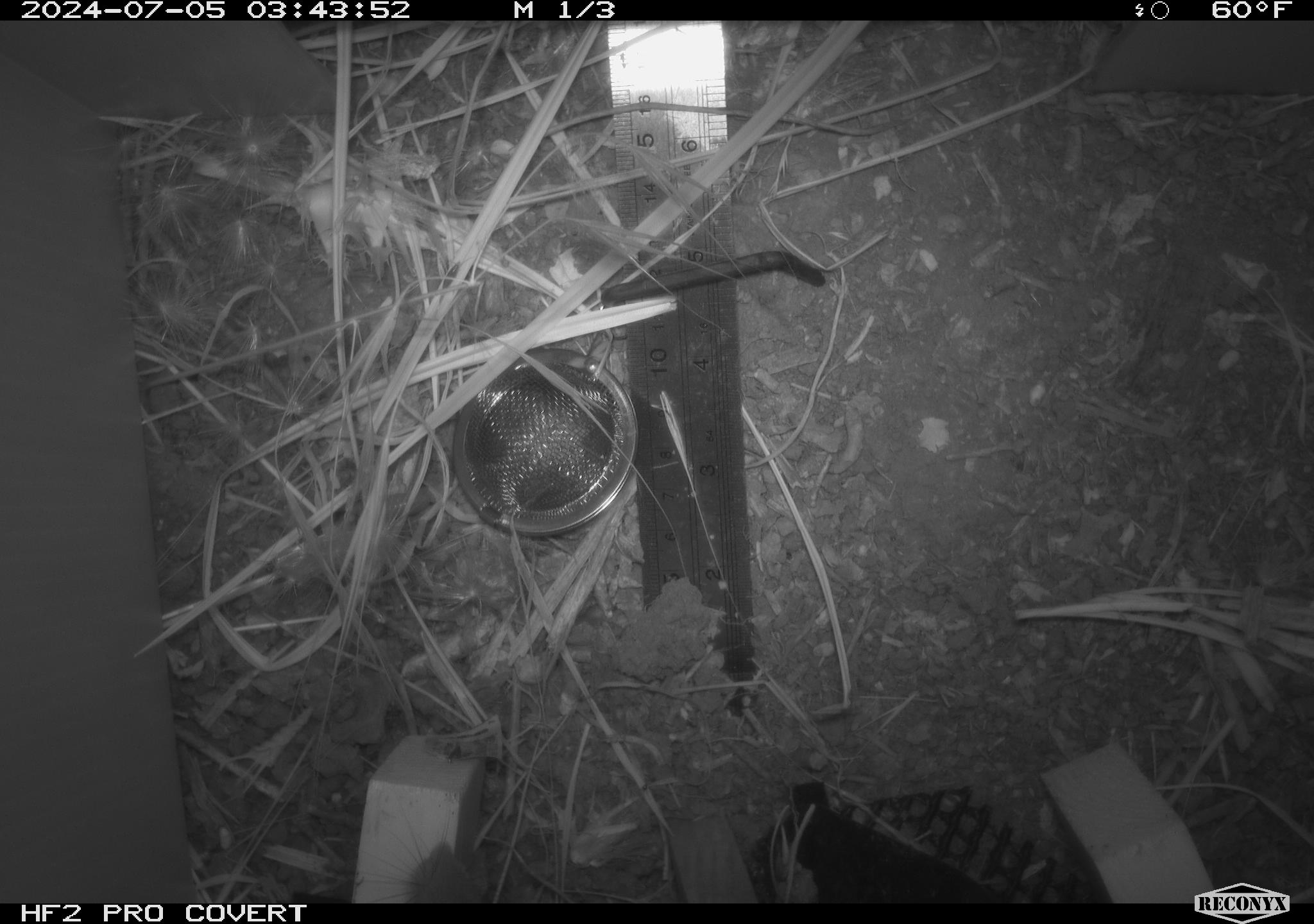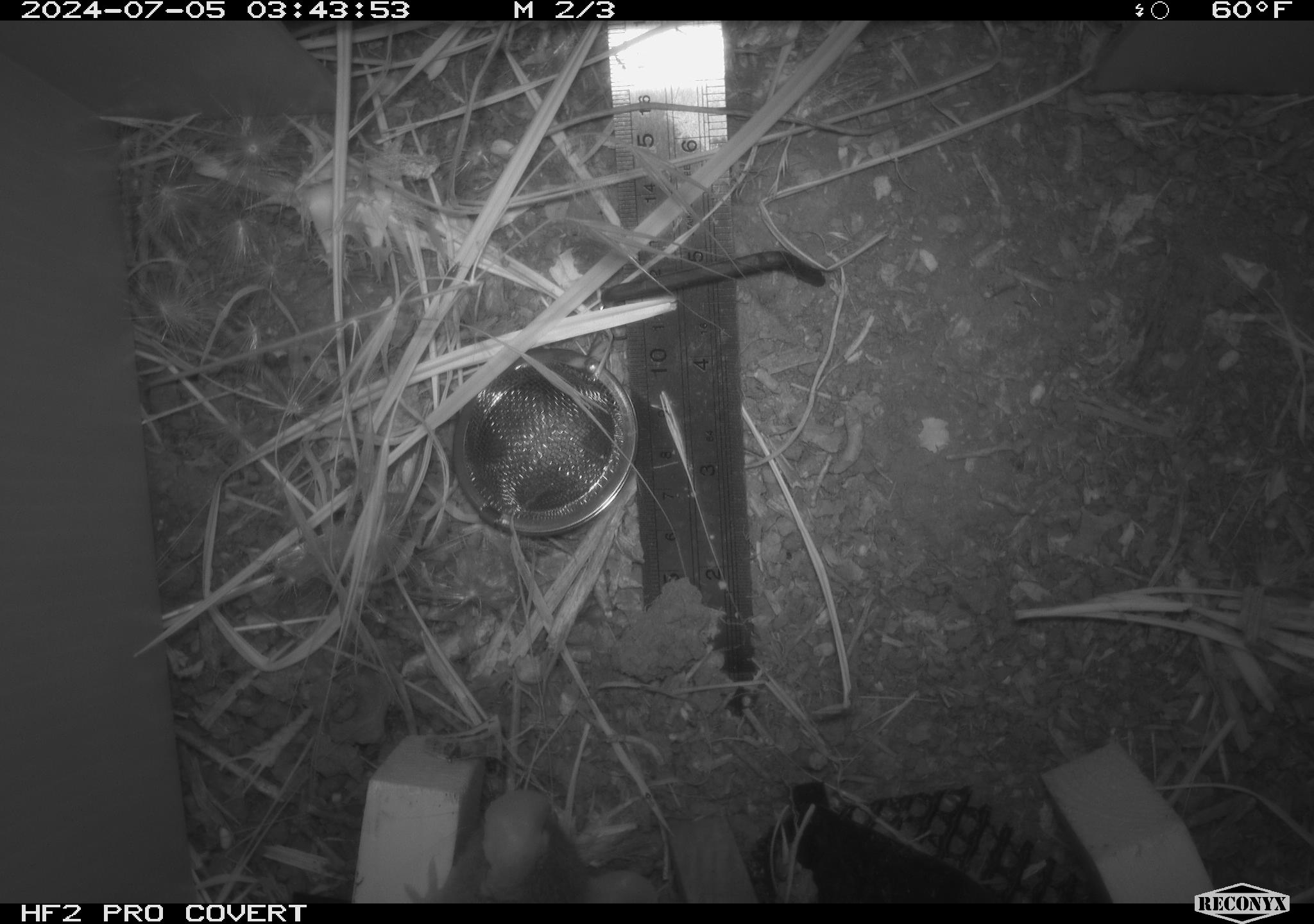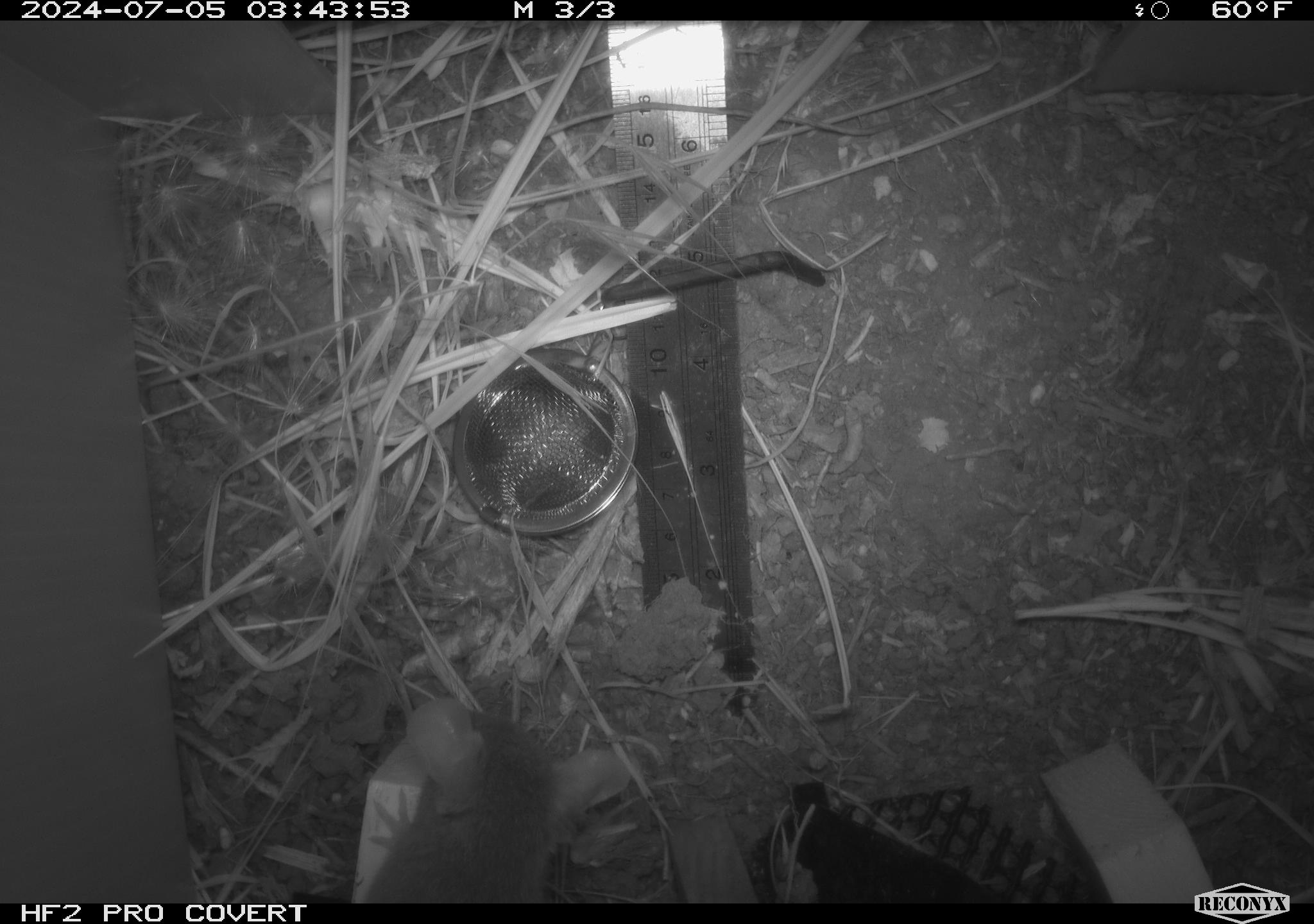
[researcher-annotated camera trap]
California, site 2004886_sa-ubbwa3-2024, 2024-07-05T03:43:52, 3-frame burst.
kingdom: Animalia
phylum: Chordata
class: Mammalia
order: Rodentia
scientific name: Rodentia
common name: mouse species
Mouse species (Rodentia).